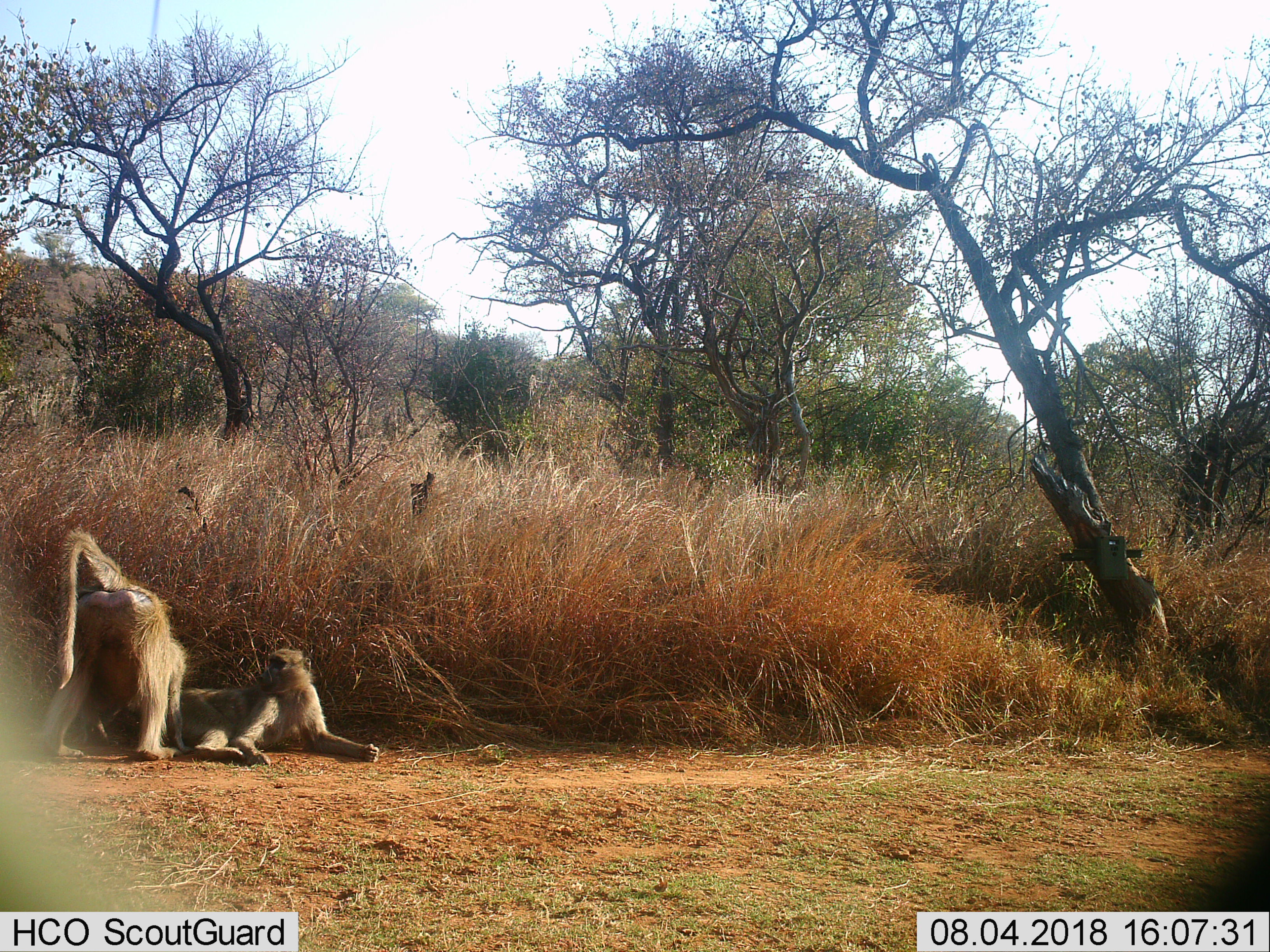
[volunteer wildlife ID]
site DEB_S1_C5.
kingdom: Animalia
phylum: Chordata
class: Mammalia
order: Primates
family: Cercopithecidae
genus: Papio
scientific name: Papio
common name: baboon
Baboon (Papio), count 2. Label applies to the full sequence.